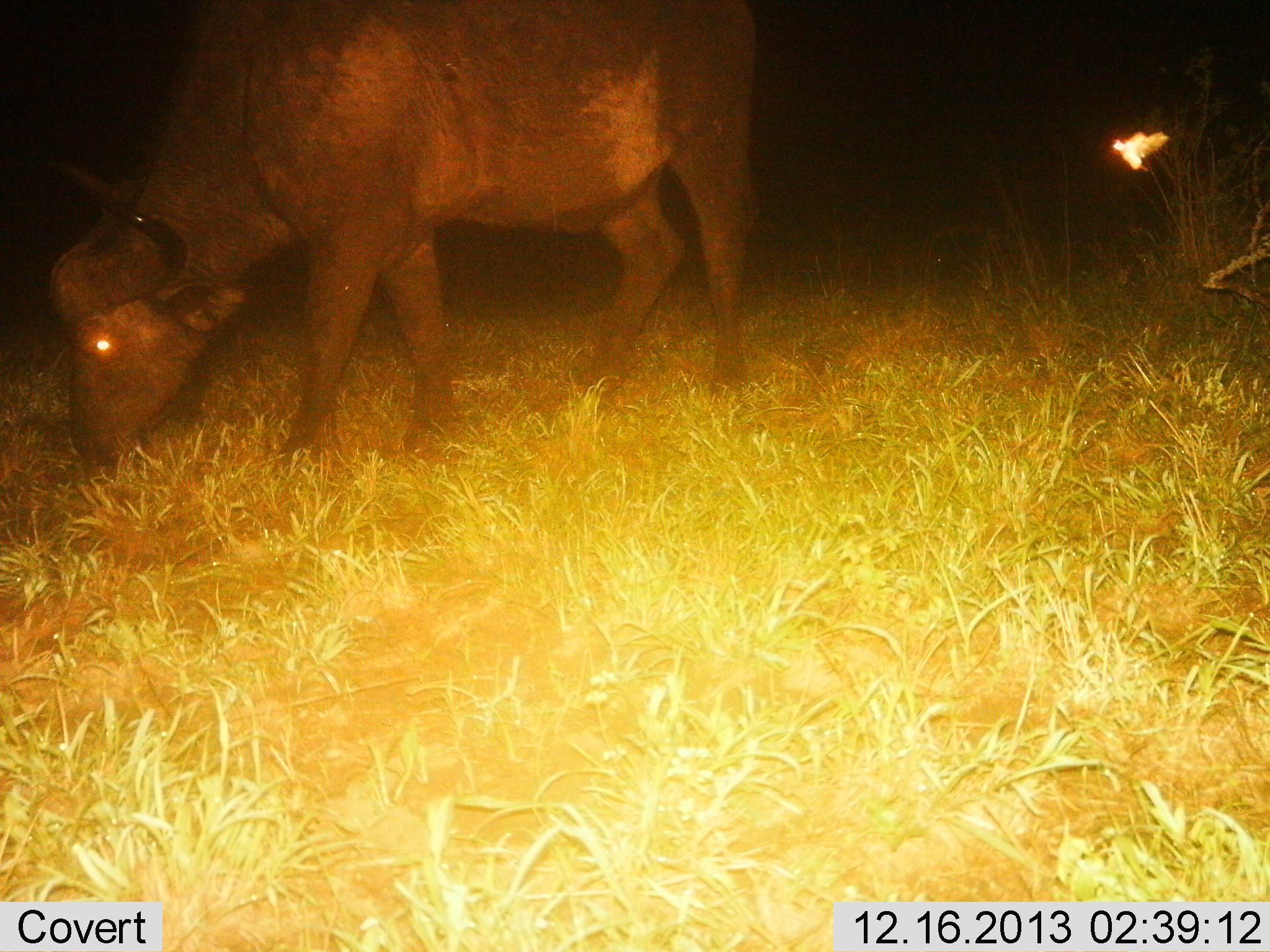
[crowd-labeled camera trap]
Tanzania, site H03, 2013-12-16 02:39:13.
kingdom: Animalia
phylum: Chordata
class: Mammalia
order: Artiodactyla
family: Bovidae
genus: Syncerus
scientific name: Syncerus caffer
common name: cape buffalo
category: buffalo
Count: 1.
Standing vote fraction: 0%.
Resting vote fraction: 0%.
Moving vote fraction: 0%.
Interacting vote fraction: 0%.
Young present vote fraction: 0%.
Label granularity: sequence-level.